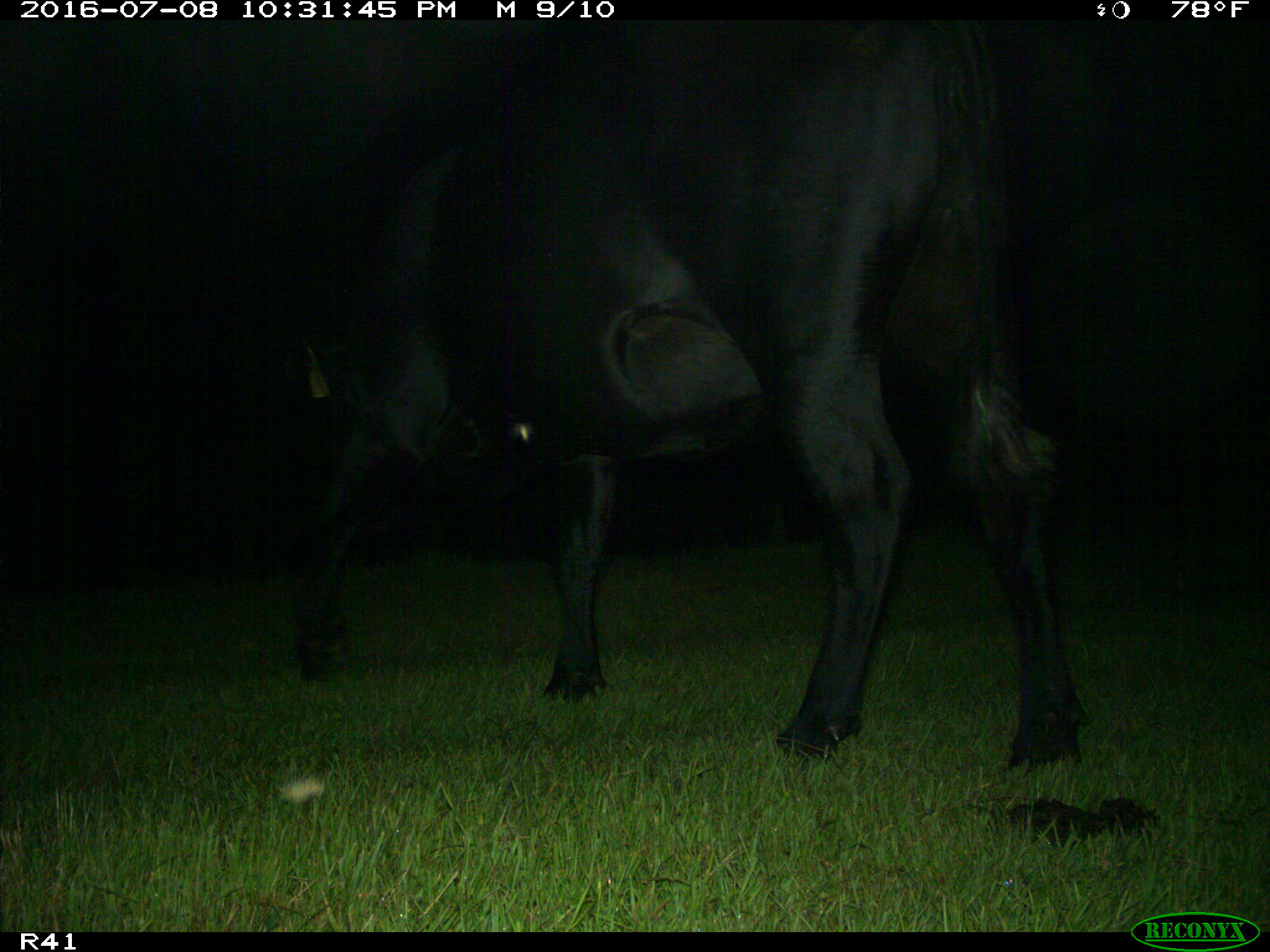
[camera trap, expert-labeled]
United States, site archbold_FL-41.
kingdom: Animalia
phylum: Chordata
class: Mammalia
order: Artiodactyla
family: Bovidae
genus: Bos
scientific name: Bos taurus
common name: domestic cow